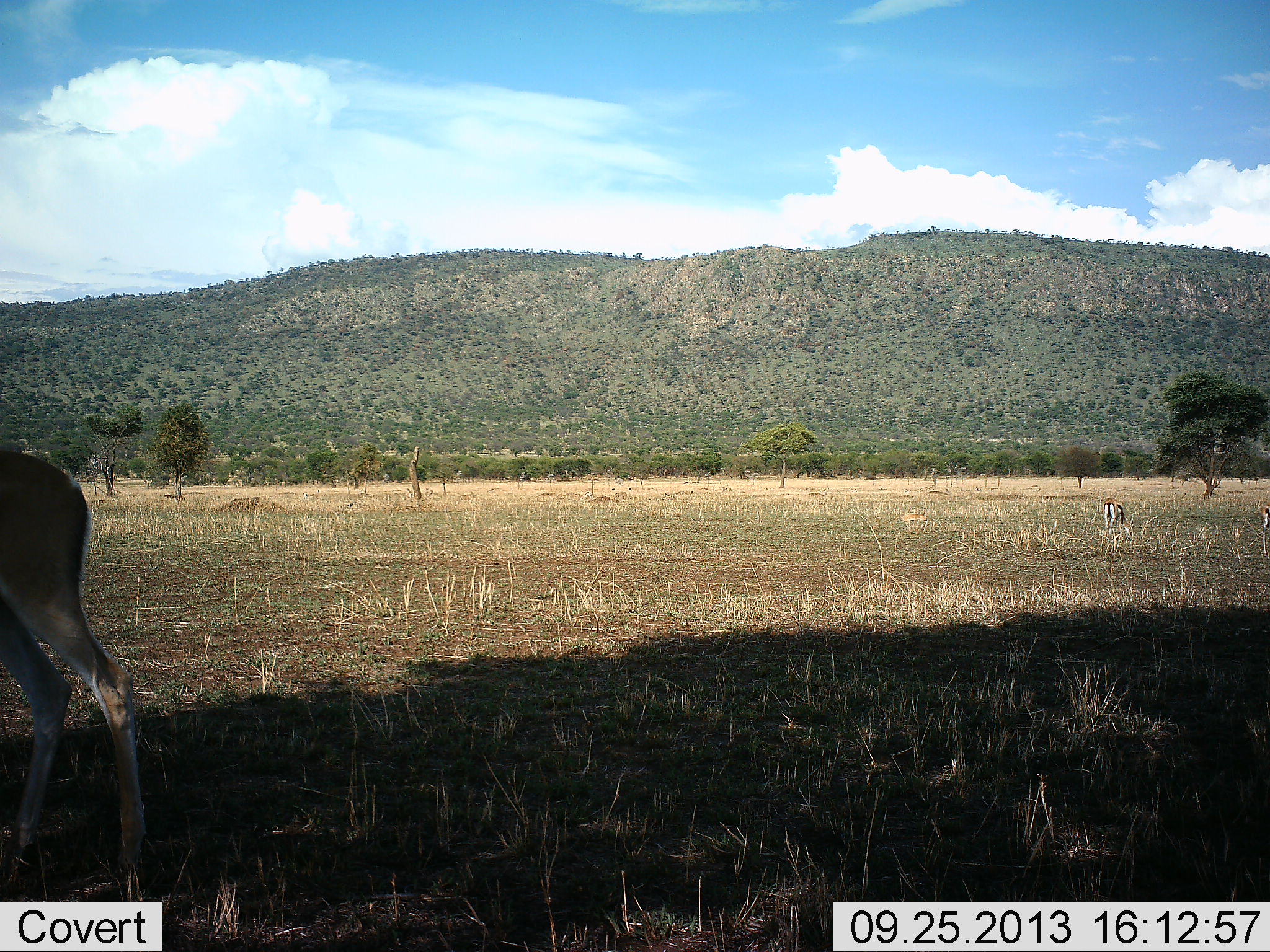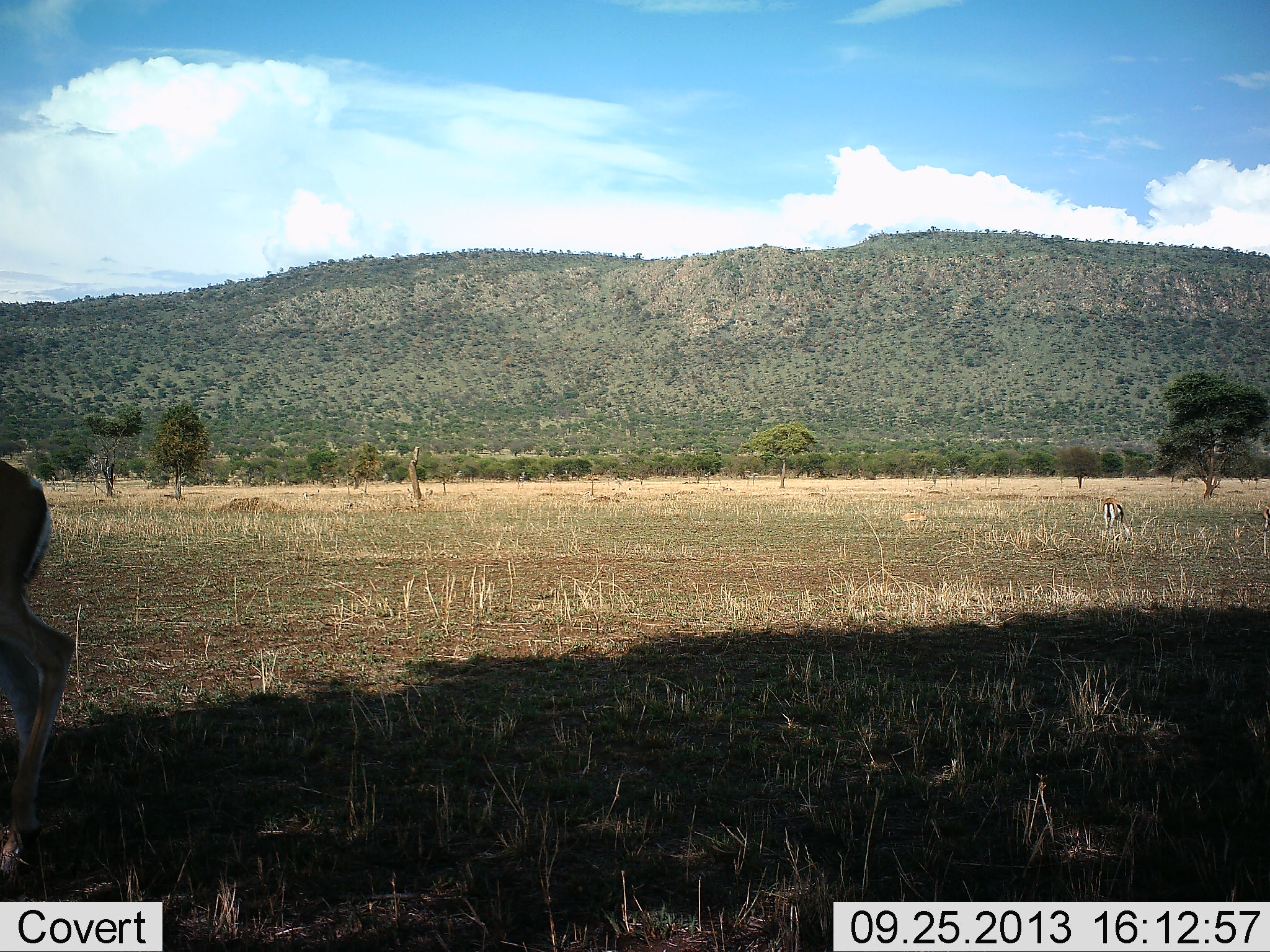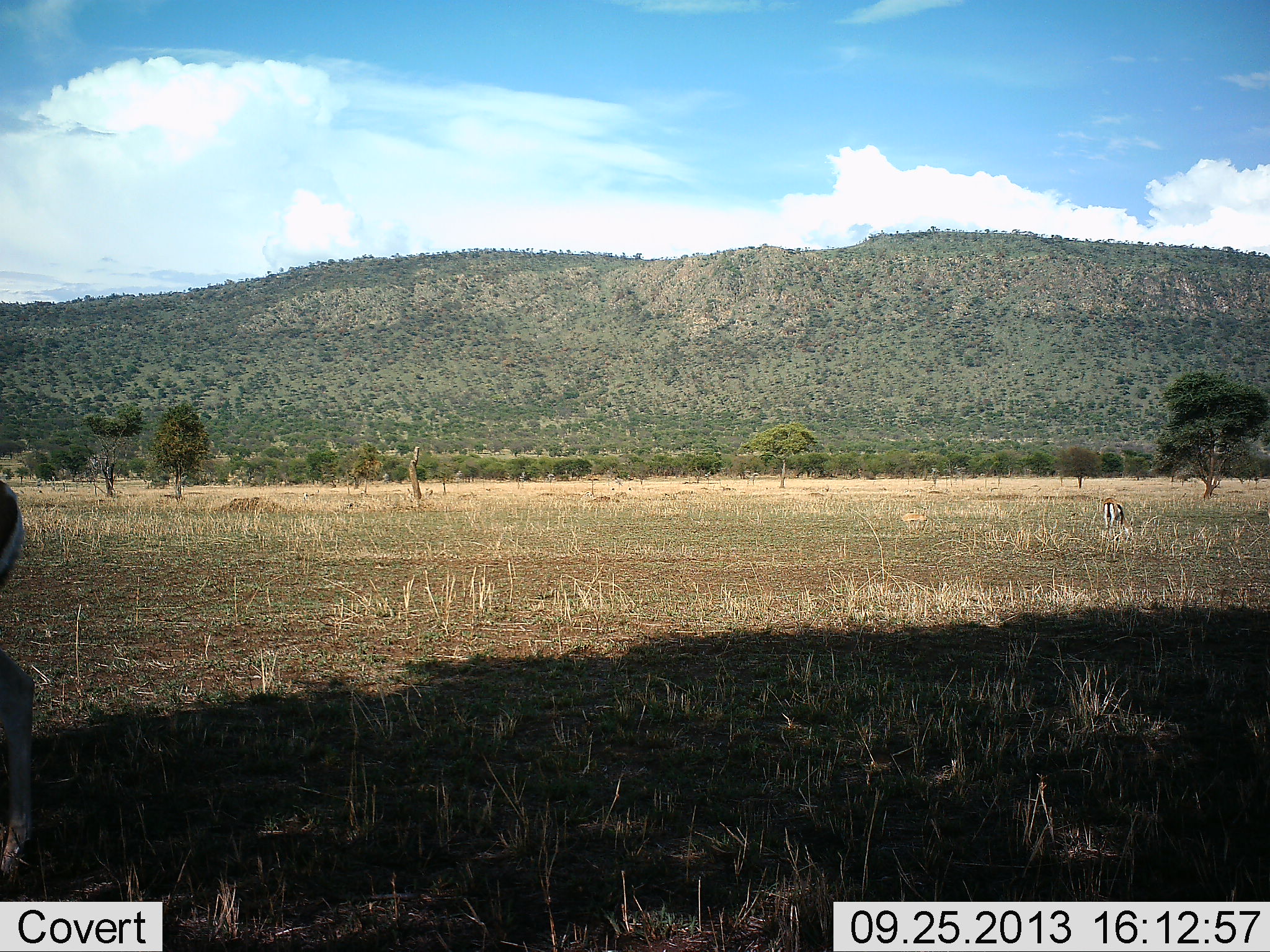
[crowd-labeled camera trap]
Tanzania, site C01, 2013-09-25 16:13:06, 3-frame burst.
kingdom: Animalia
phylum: Chordata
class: Mammalia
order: Artiodactyla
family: Bovidae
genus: Eudorcas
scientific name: Eudorcas thomsonii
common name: thomson's gazelle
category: gazellethomsons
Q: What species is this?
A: Gazellethomsons (thomson's gazelle) (Eudorcas thomsonii).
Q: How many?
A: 2.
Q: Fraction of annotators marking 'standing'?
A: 70%.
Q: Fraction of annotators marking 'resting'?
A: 0%.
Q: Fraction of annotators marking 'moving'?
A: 80%.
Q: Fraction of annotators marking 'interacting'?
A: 0%.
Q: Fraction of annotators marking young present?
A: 0%.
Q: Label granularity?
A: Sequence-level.